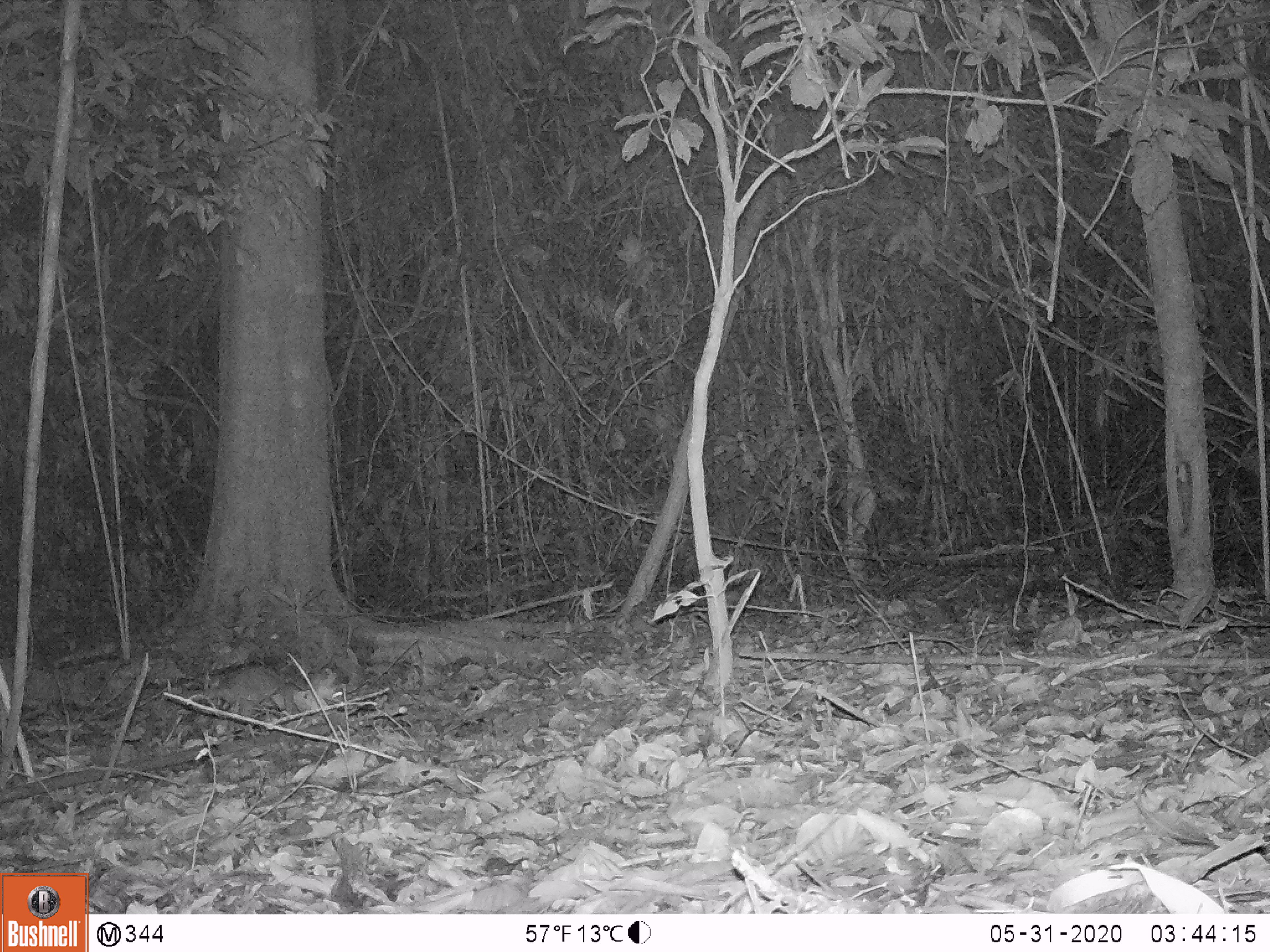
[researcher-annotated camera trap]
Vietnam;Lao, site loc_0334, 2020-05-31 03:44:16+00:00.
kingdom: Animalia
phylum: Chordata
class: Mammalia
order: Carnivora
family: Mustelidae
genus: Melogale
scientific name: Melogale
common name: ferret badger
Ferret badger (Melogale). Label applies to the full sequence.